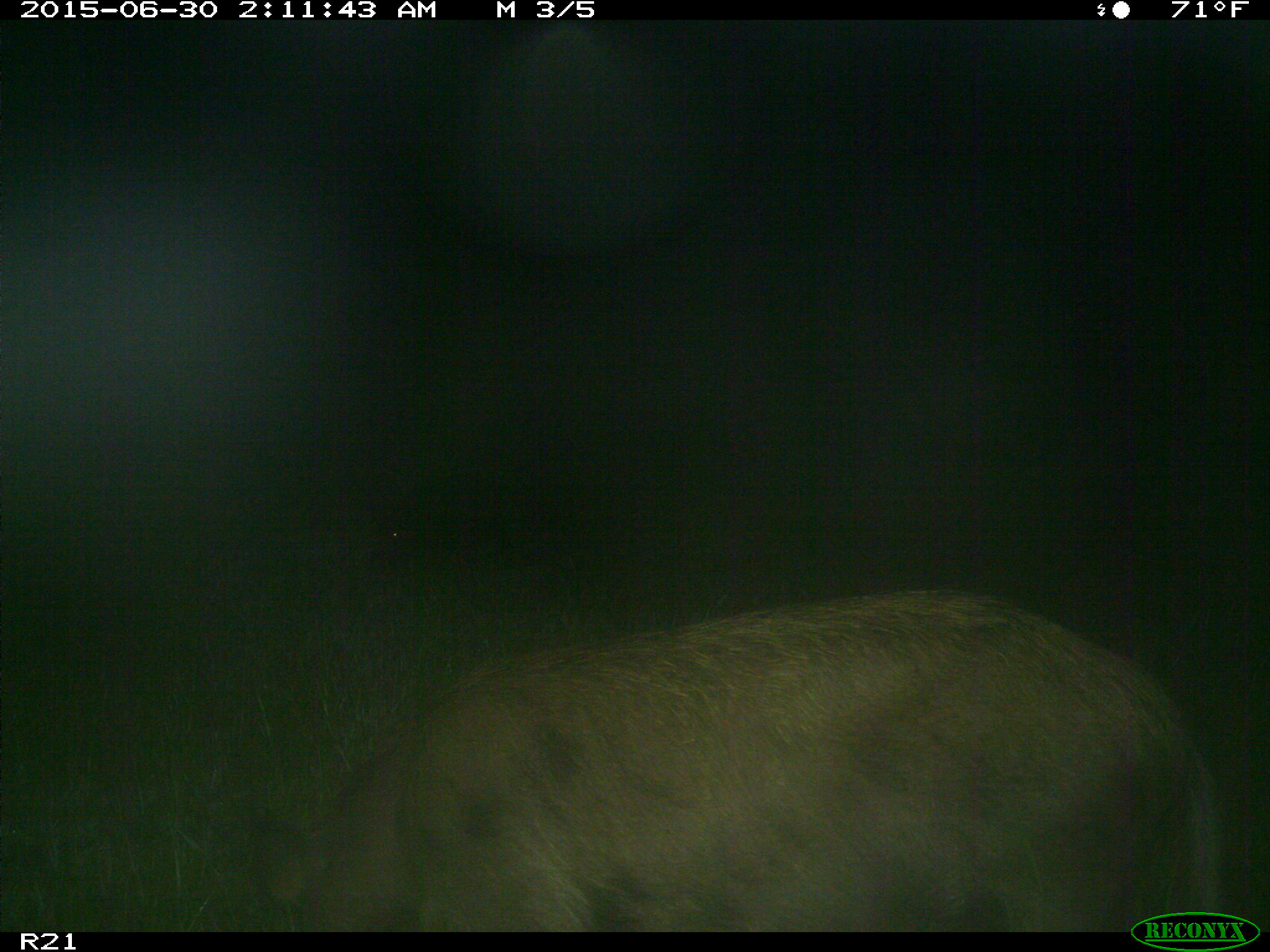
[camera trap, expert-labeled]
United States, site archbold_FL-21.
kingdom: Animalia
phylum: Chordata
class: Mammalia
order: Artiodactyla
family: Suidae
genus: Sus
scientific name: Sus scrofa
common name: wild boar